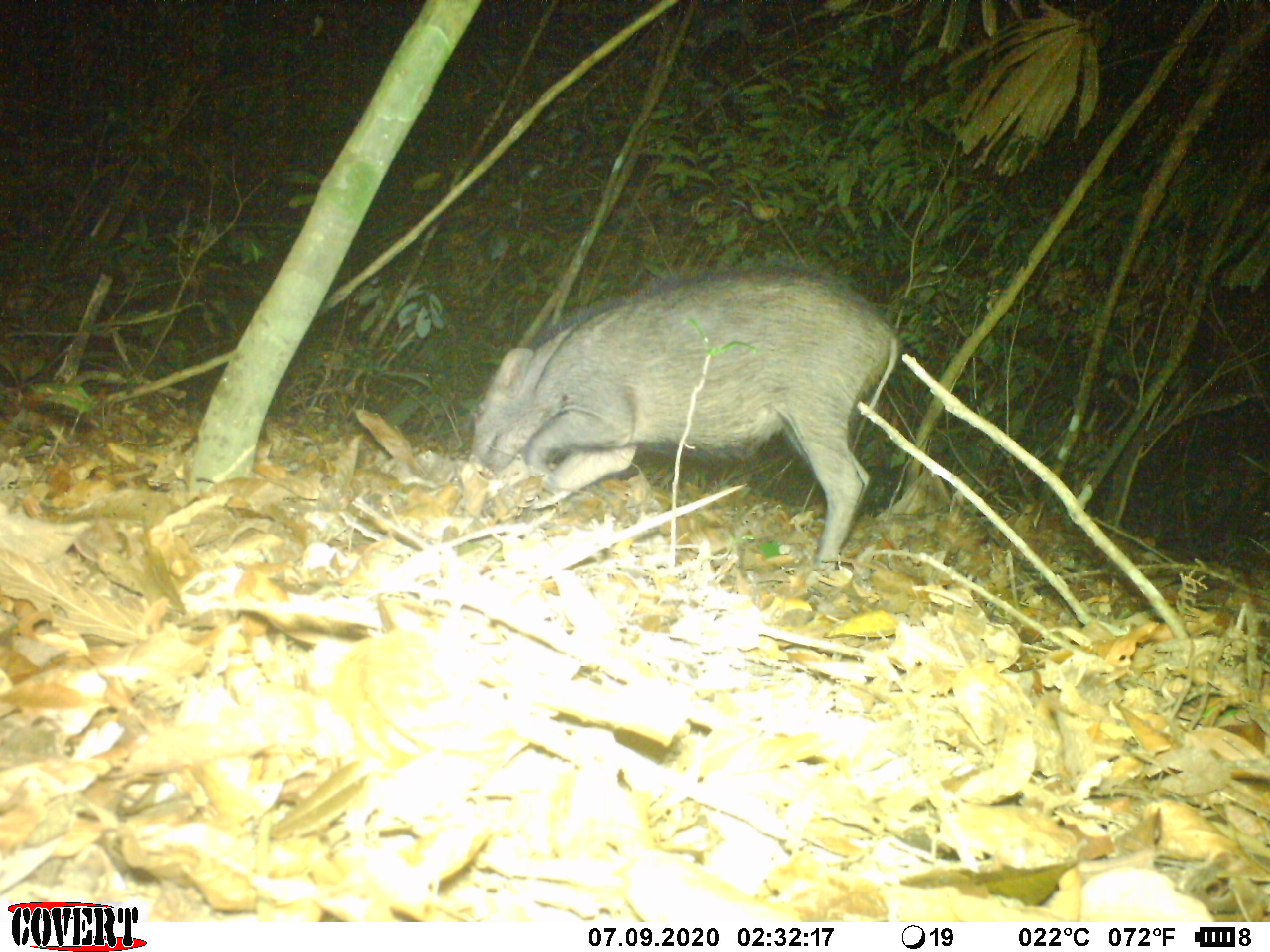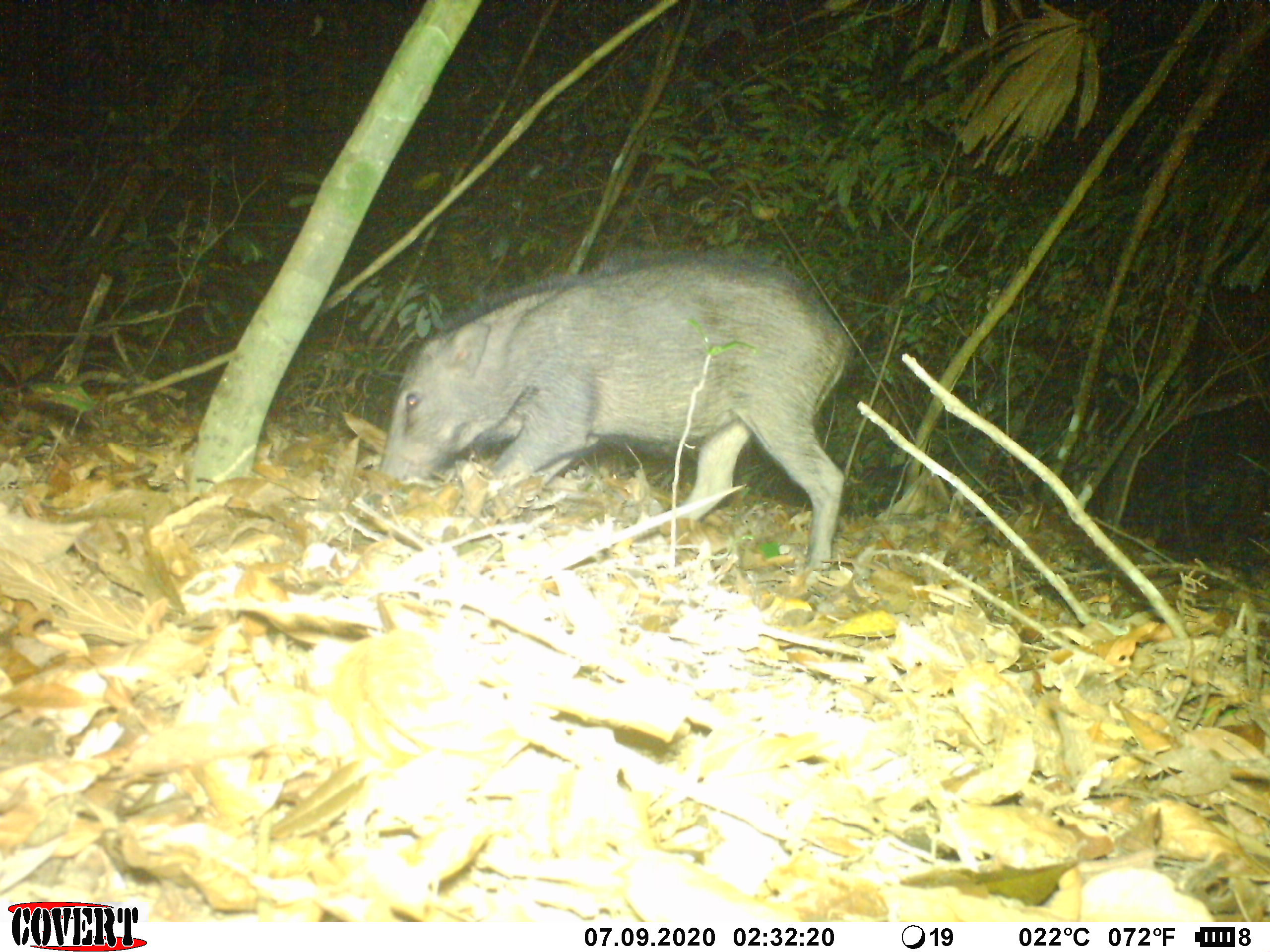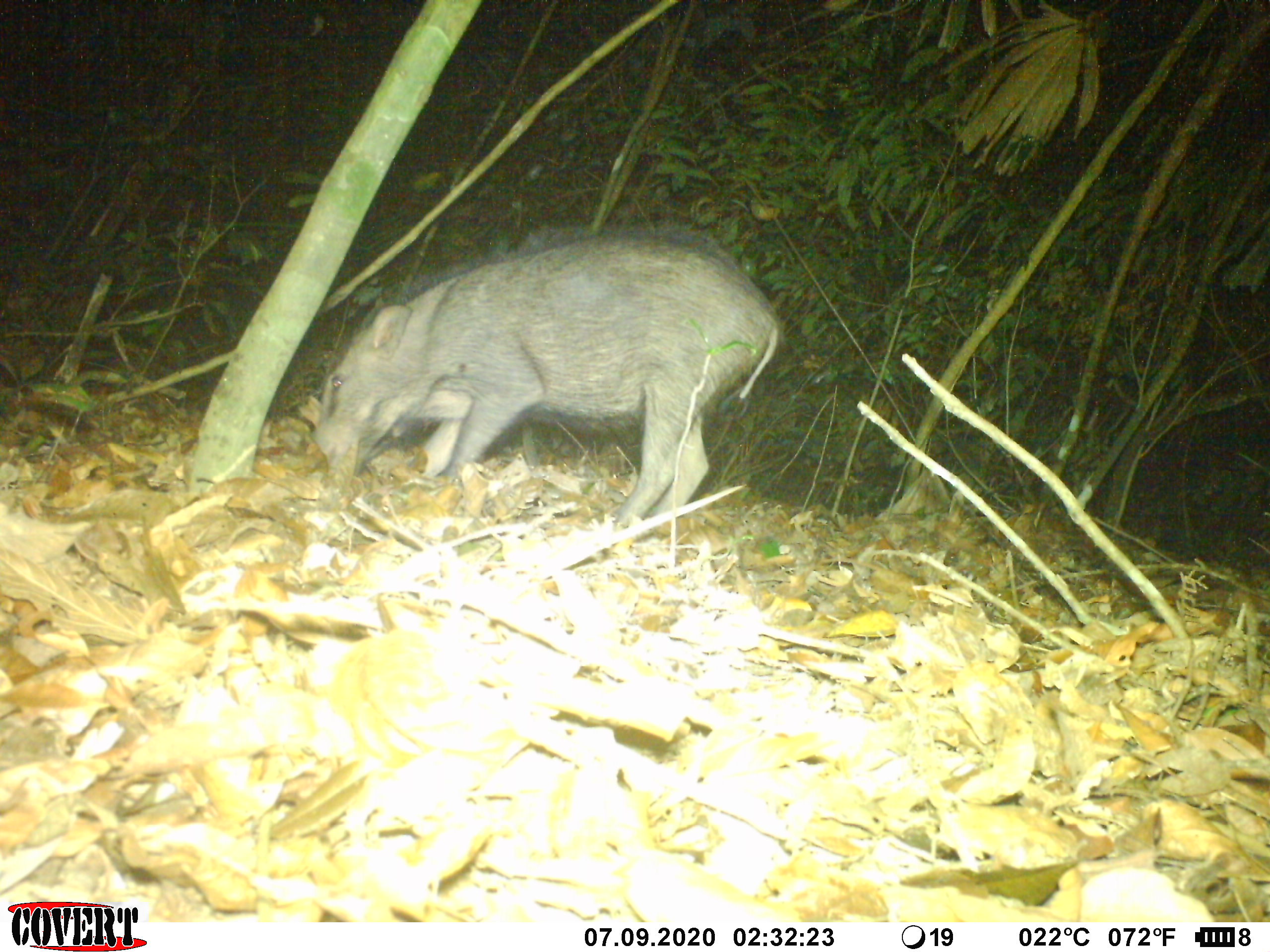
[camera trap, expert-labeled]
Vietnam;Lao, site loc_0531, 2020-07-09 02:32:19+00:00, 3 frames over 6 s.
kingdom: Animalia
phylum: Chordata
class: Mammalia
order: Artiodactyla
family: Suidae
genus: Sus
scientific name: Sus scrofa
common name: eurasian wild pig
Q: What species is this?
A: Eurasian wild pig (Sus scrofa).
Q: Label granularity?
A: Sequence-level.